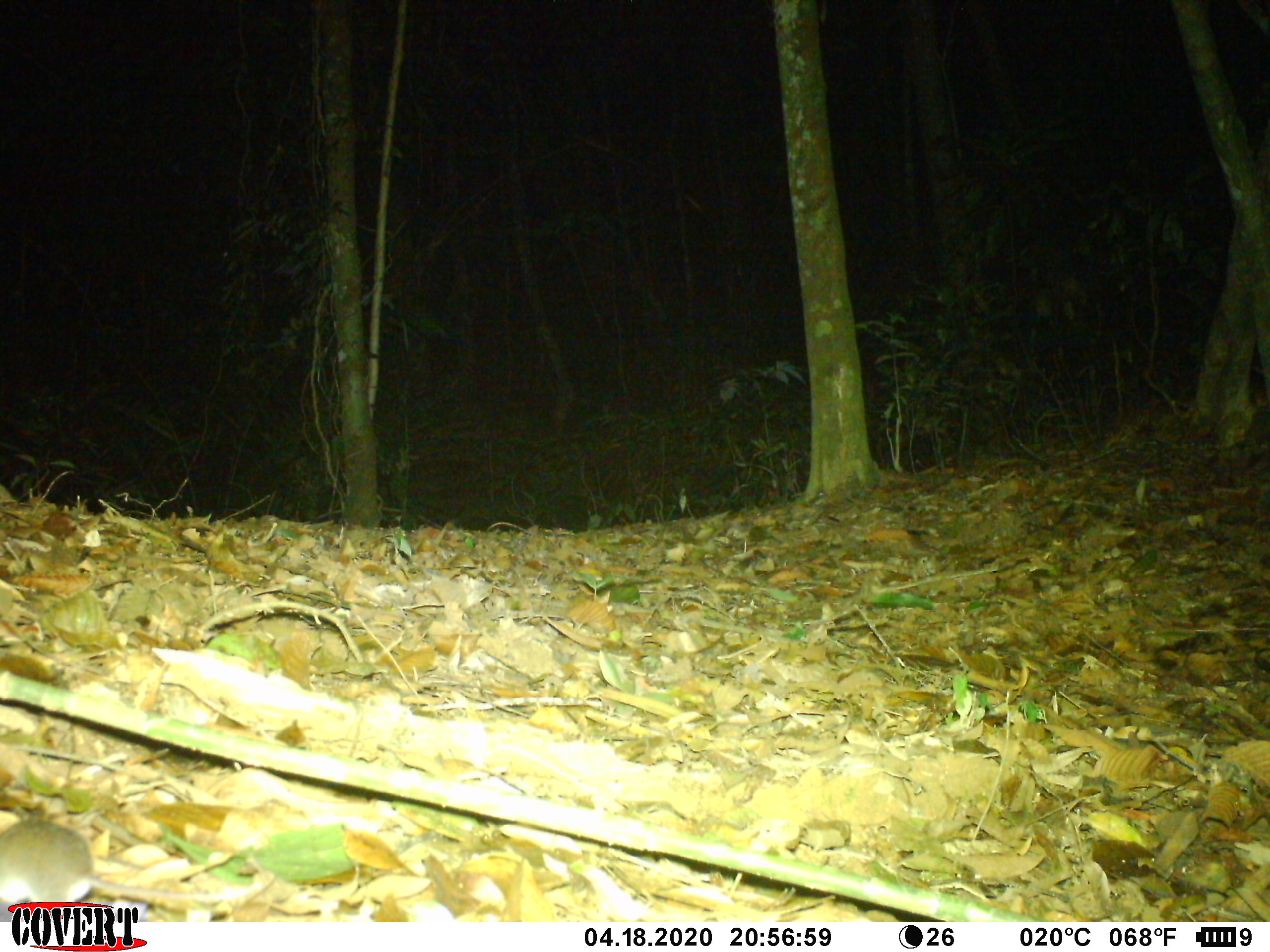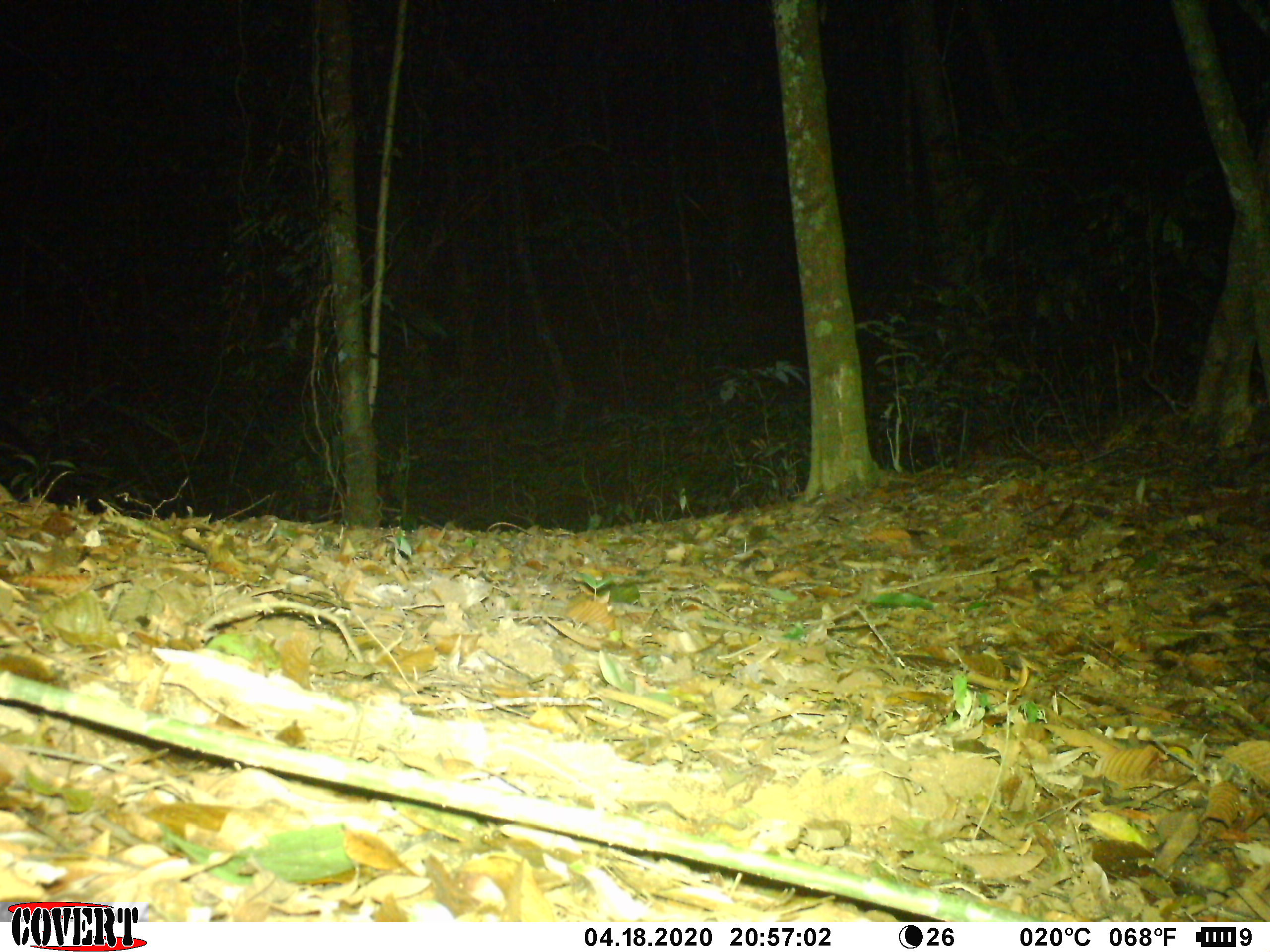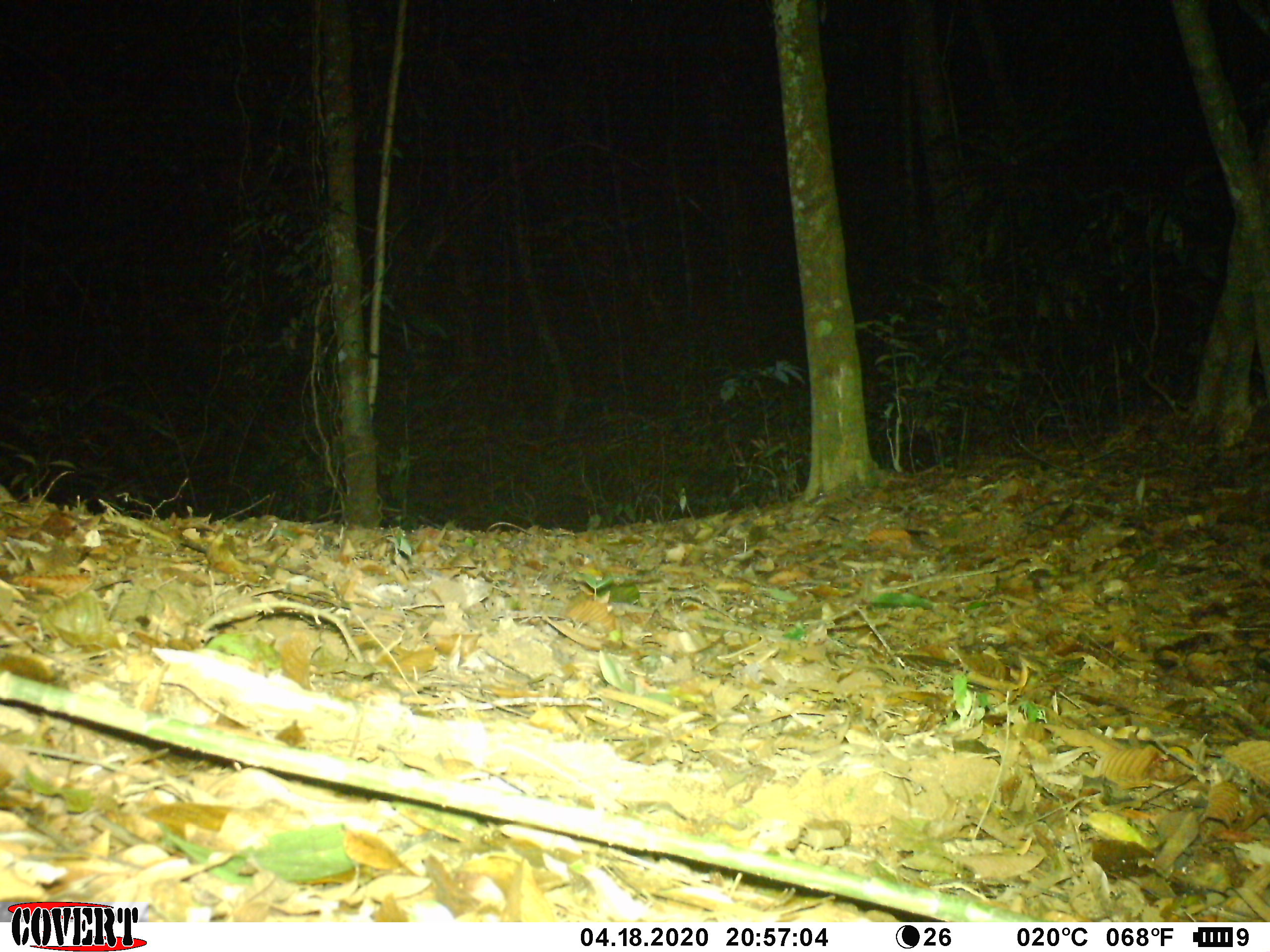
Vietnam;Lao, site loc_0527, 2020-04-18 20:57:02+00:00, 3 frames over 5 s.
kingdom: Animalia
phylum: Chordata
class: Mammalia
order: Rodentia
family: Muridae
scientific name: Muridae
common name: old-world mice and rats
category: unidentified murid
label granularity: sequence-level